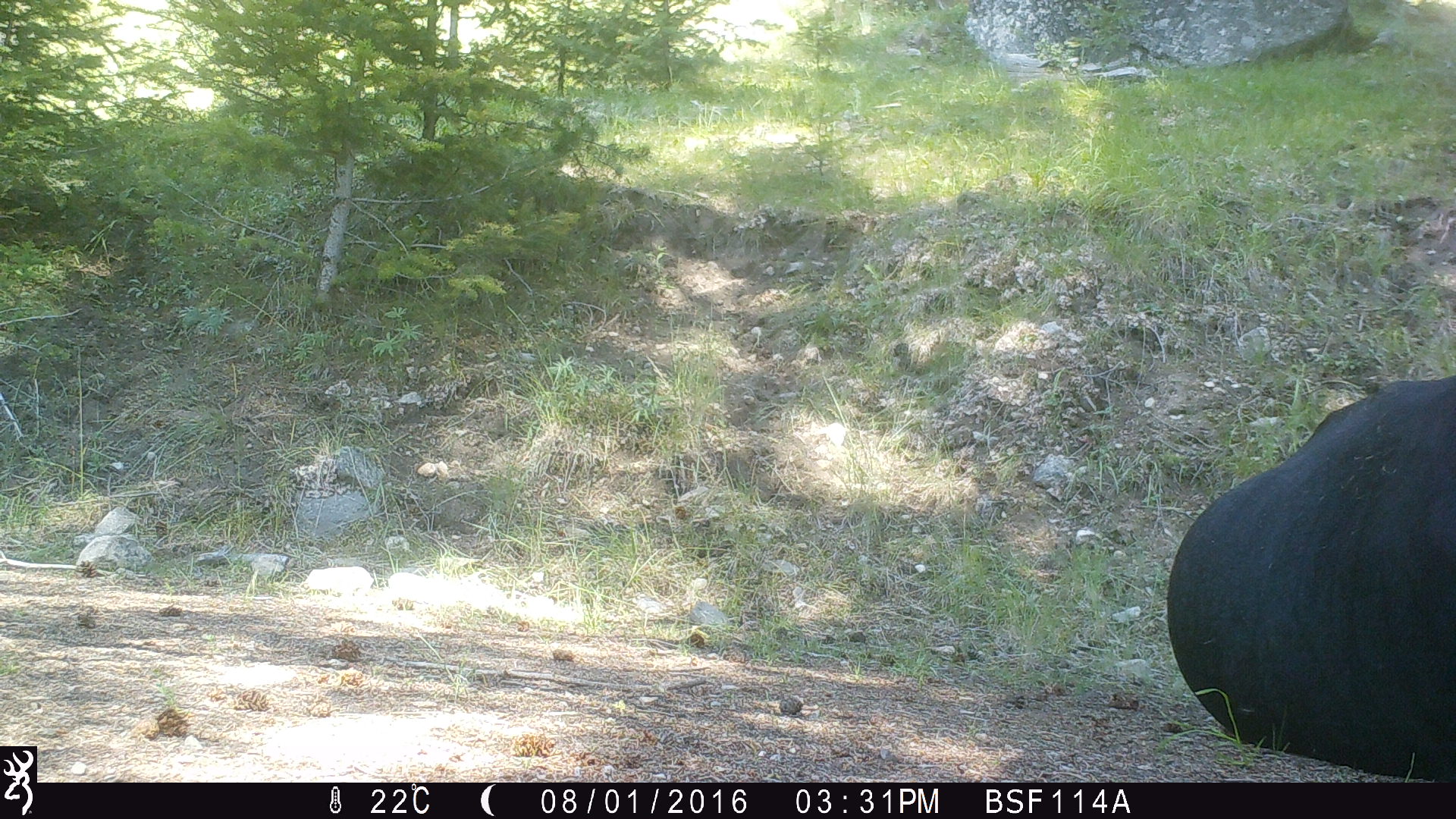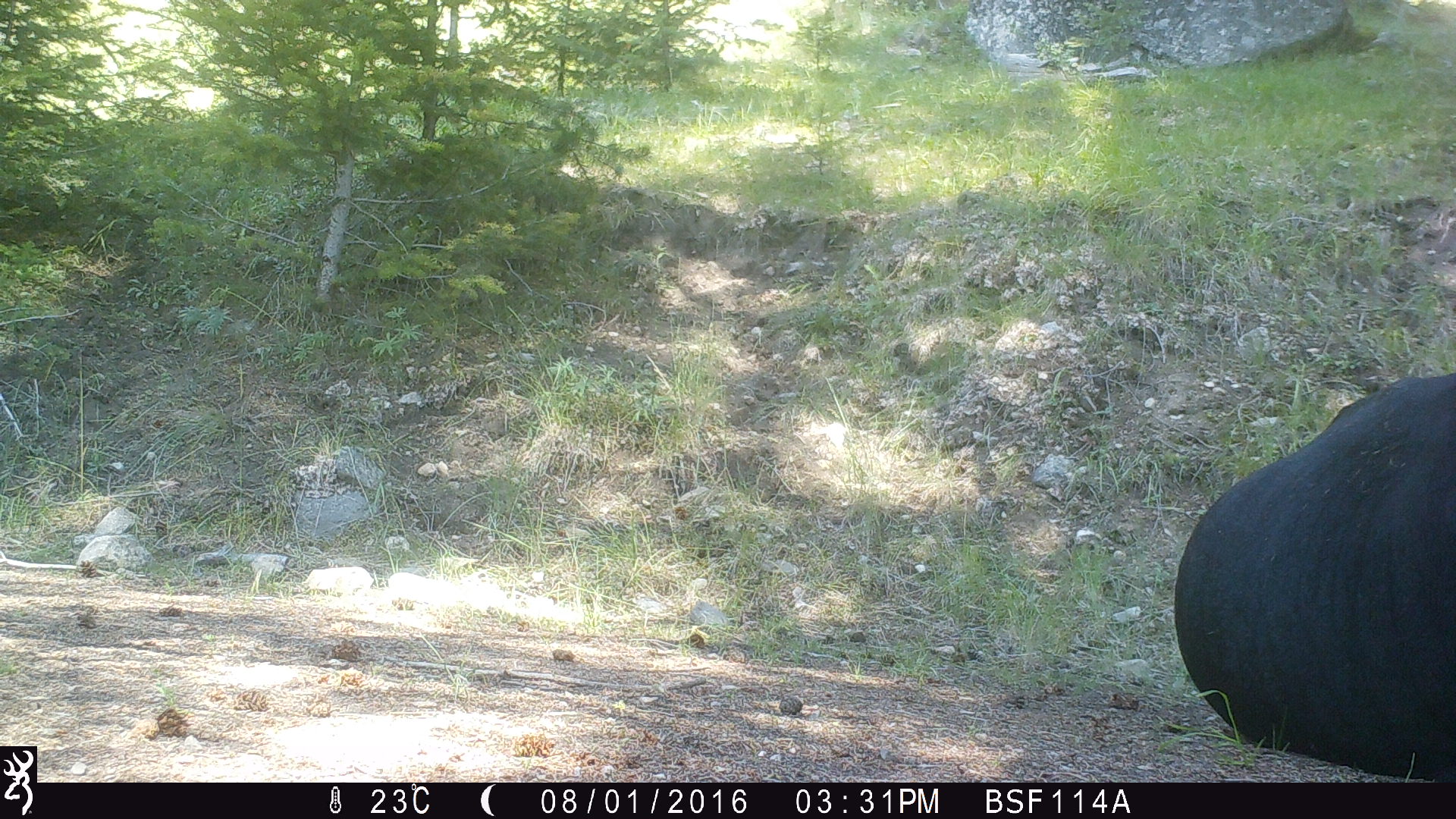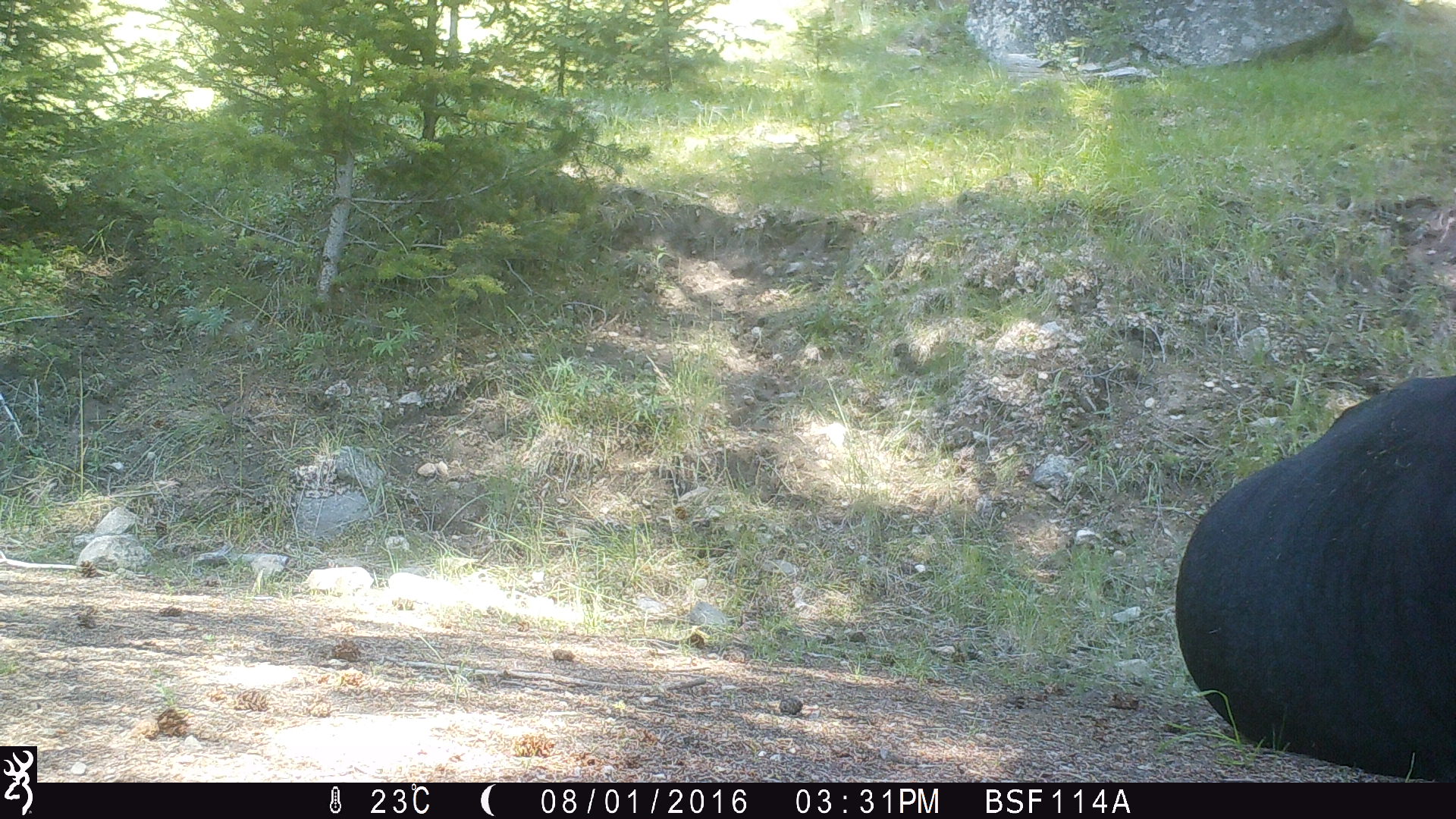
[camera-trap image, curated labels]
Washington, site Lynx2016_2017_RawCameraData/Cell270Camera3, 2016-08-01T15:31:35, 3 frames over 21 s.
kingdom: Animalia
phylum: Chordata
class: Mammalia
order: Artiodactyla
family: Bovidae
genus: Bos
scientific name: Bos taurus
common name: domestic cattle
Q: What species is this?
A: Domestic cattle (Bos taurus).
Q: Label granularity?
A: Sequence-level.